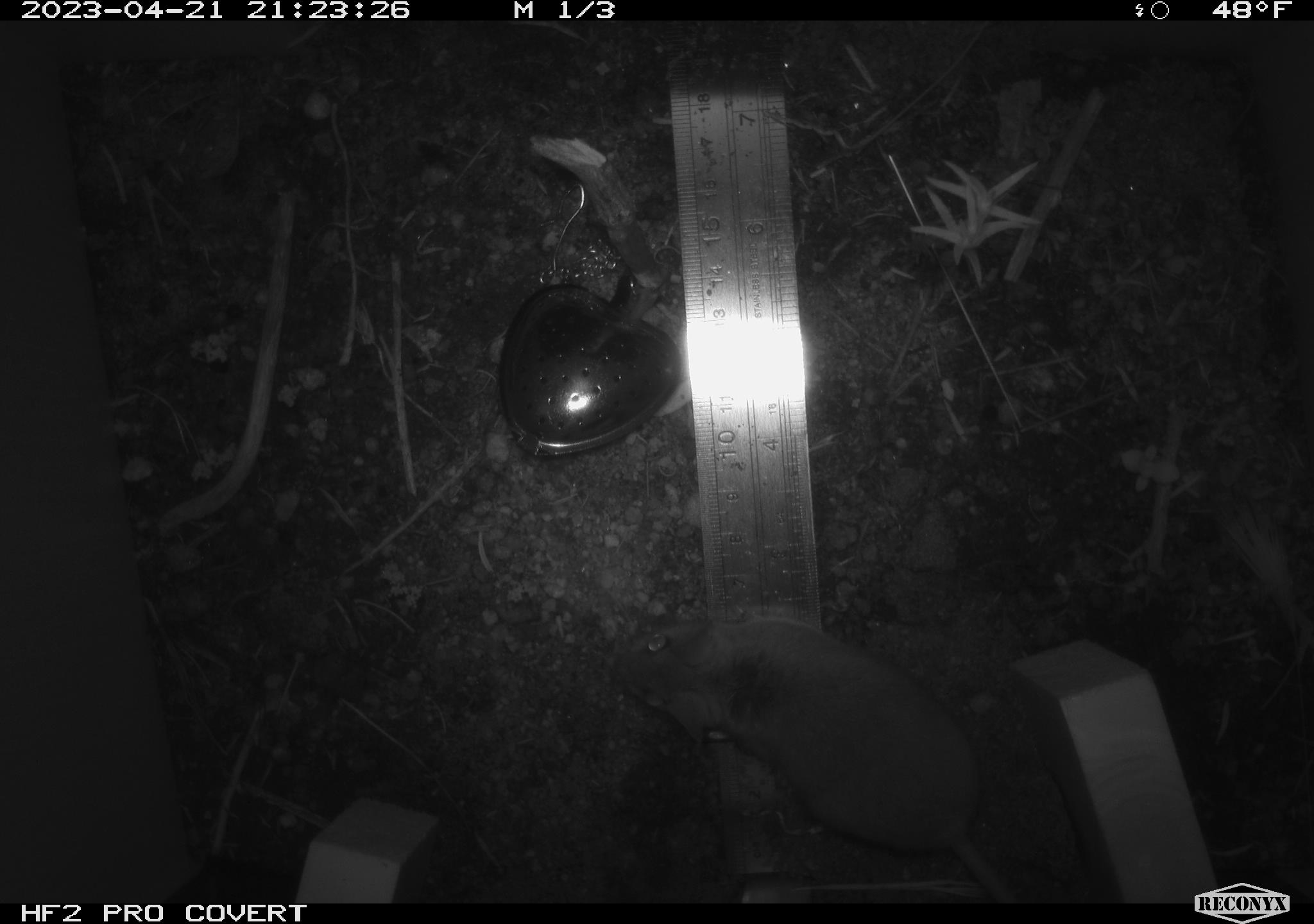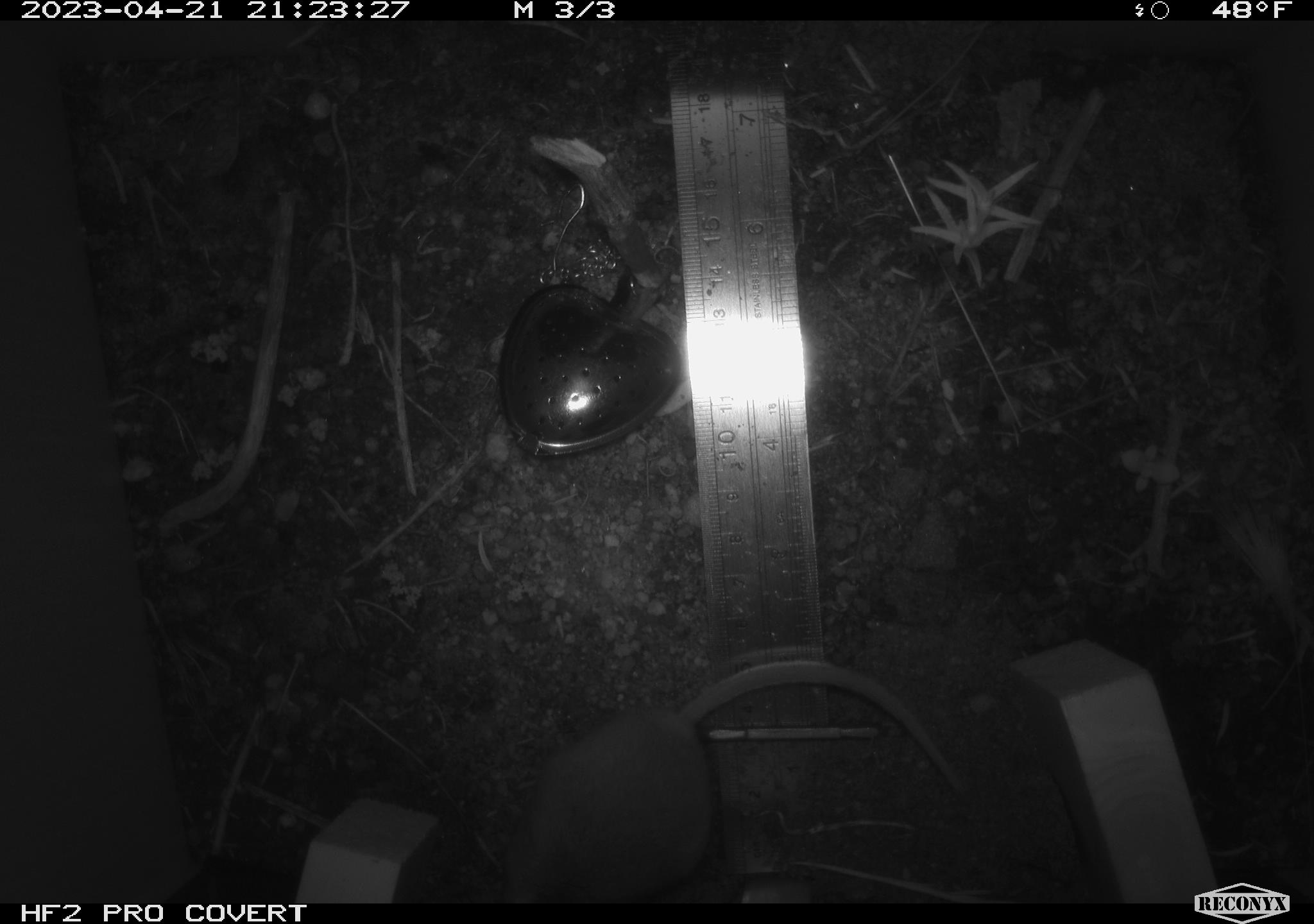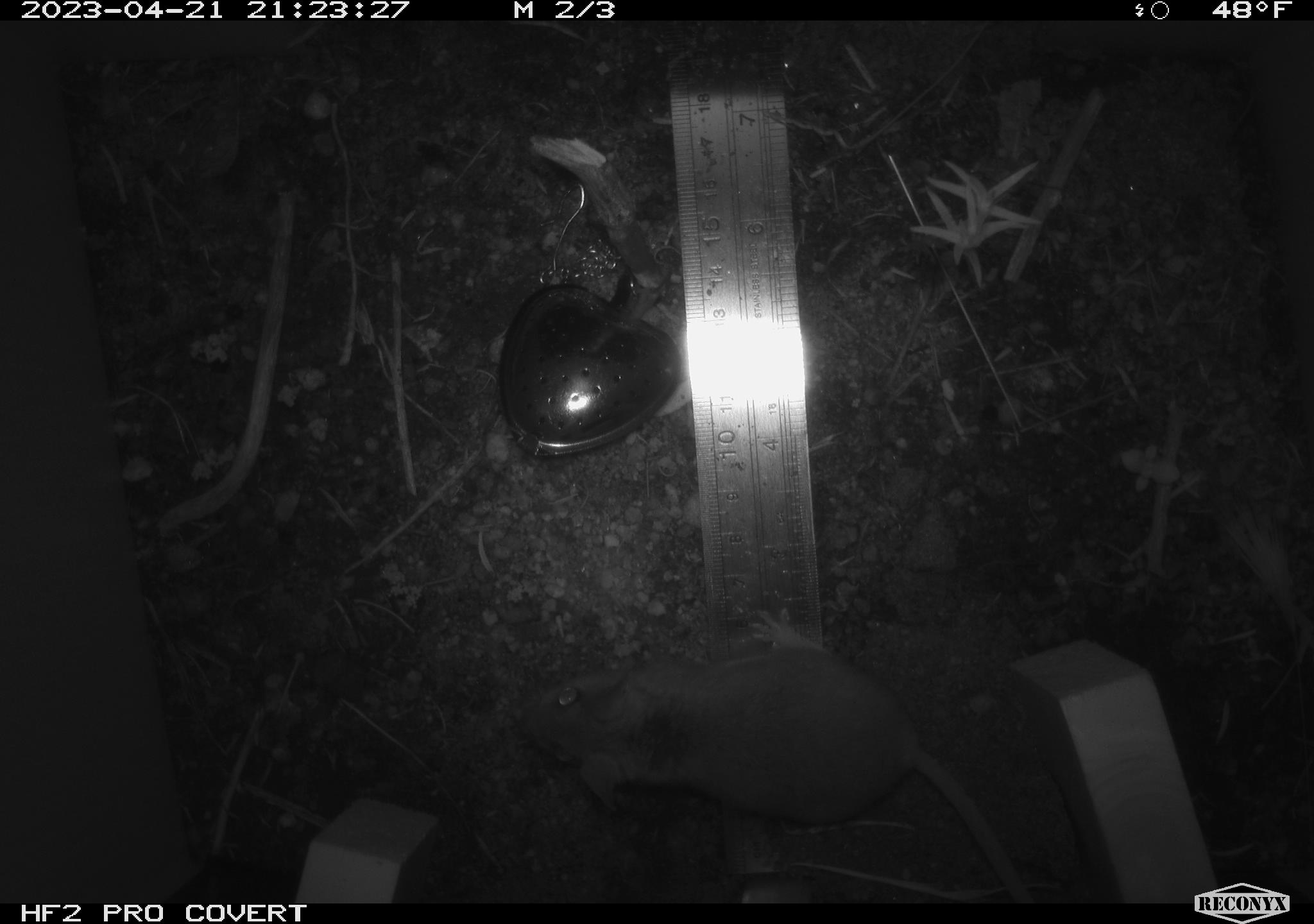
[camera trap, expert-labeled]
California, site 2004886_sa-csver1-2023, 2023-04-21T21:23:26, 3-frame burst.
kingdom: Animalia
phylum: Chordata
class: Mammalia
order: Rodentia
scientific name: Rodentia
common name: mouse species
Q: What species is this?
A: Mouse species (Rodentia).